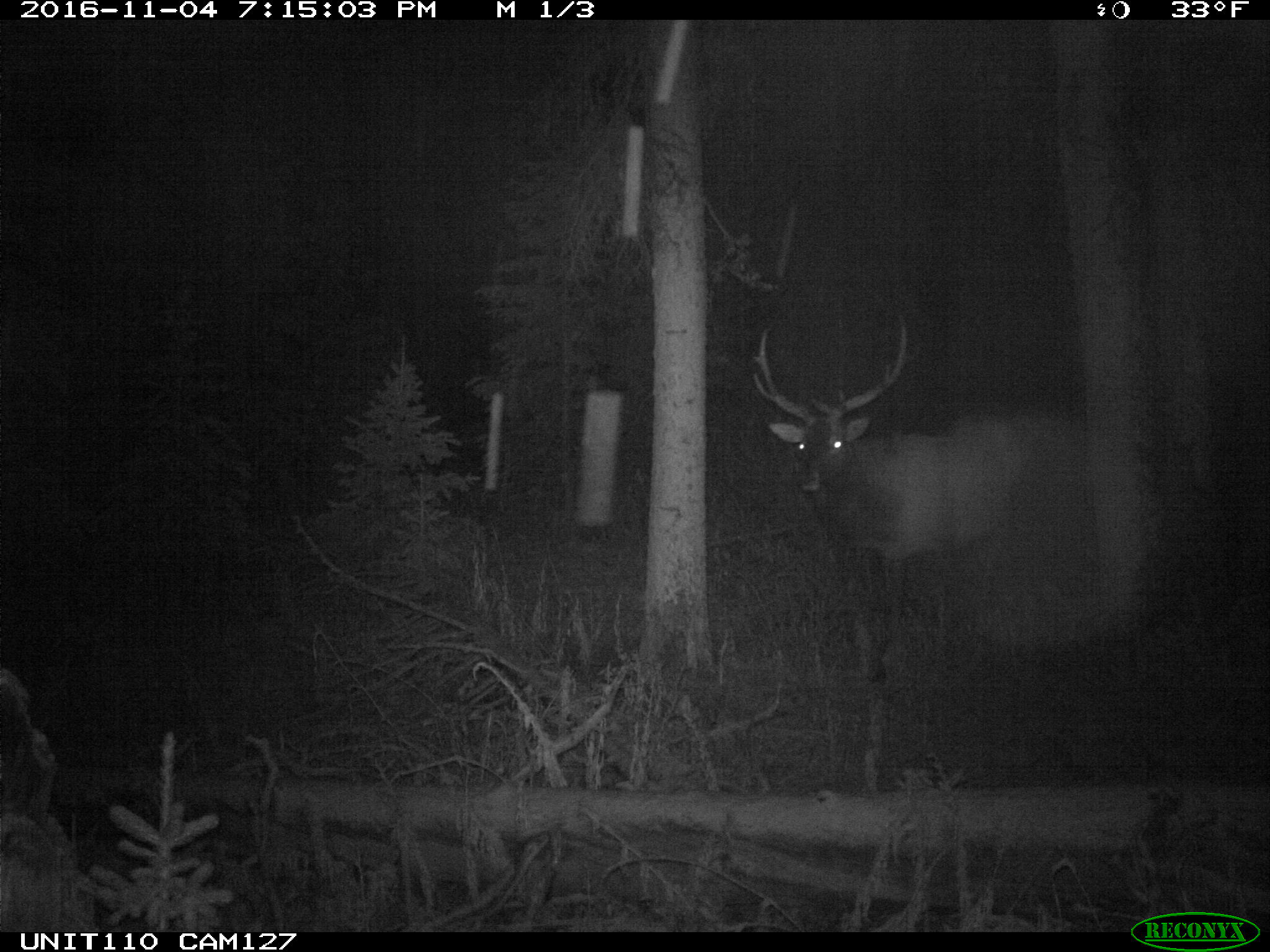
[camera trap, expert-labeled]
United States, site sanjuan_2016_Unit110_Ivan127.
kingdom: Animalia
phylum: Chordata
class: Mammalia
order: Artiodactyla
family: Cervidae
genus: Cervus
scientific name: Cervus elaphus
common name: red deer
Cervus elaphus (red deer).